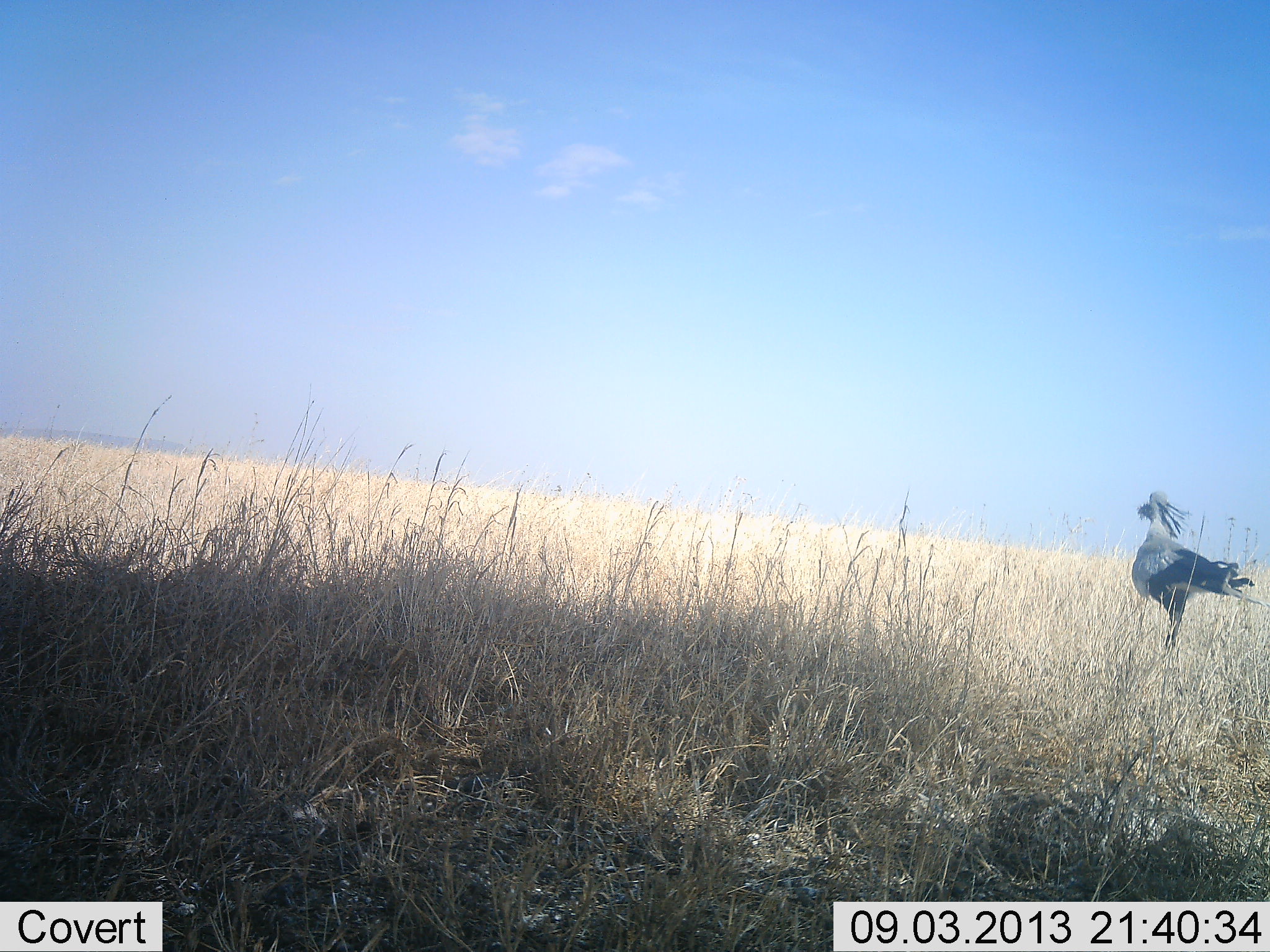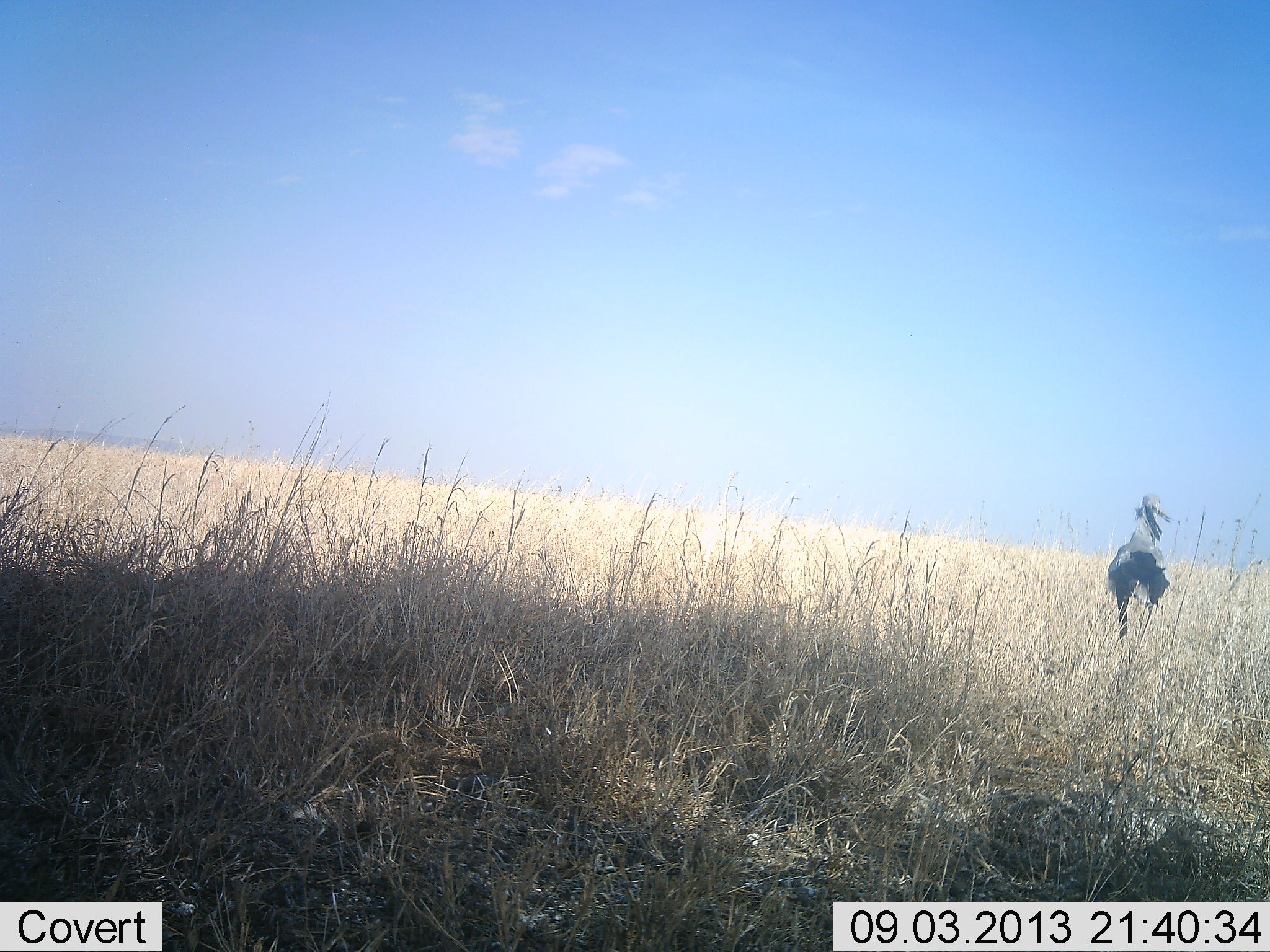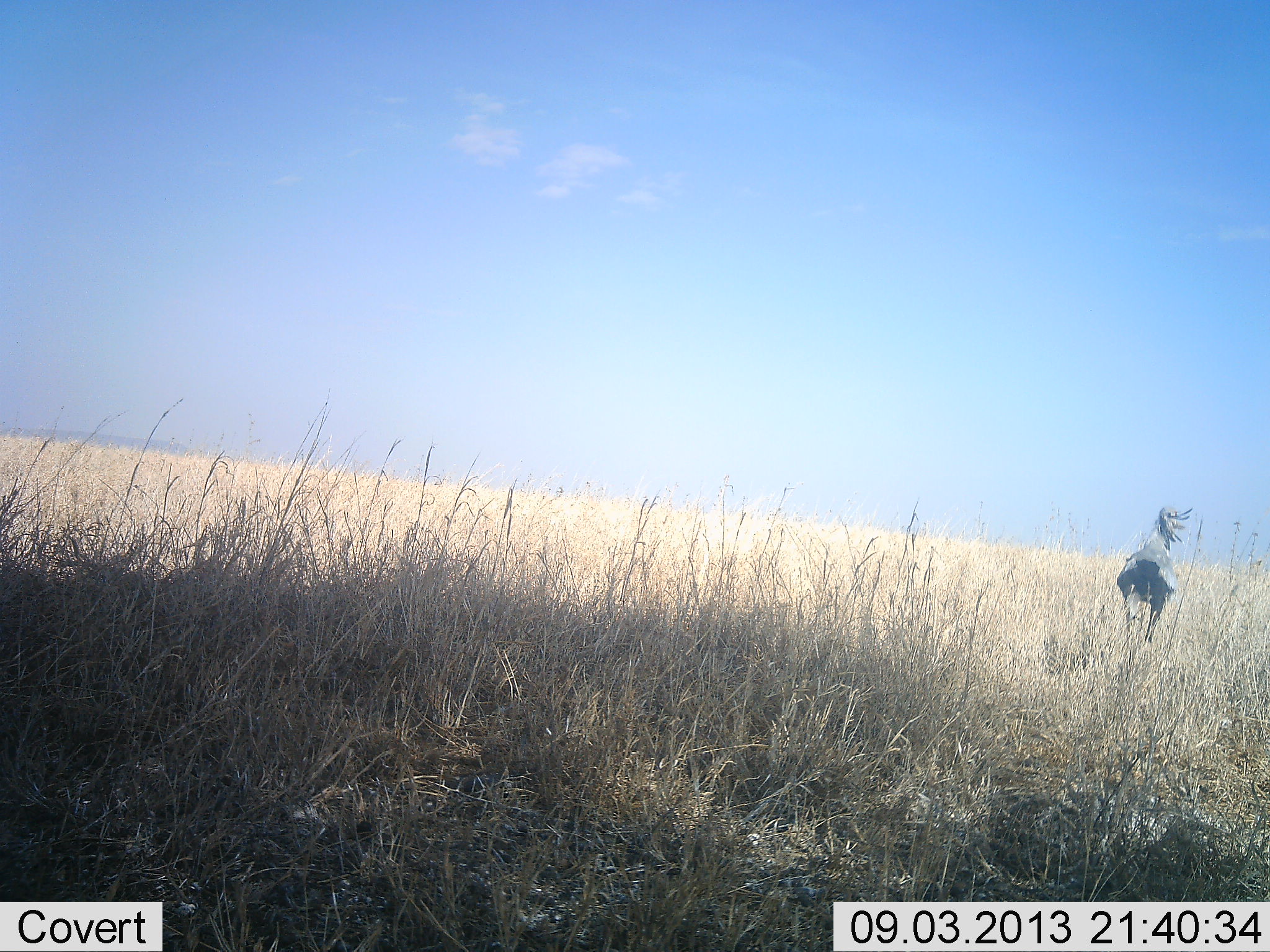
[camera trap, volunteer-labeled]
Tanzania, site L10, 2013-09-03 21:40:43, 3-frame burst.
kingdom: Animalia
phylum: Chordata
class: Aves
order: Accipitriformes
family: Sagittariidae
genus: Sagittarius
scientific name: Sagittarius serpentarius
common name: secretary bird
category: secretarybird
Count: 1.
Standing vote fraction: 20%.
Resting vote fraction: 0%.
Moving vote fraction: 80%.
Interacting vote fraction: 0%.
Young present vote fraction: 0%.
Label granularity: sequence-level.